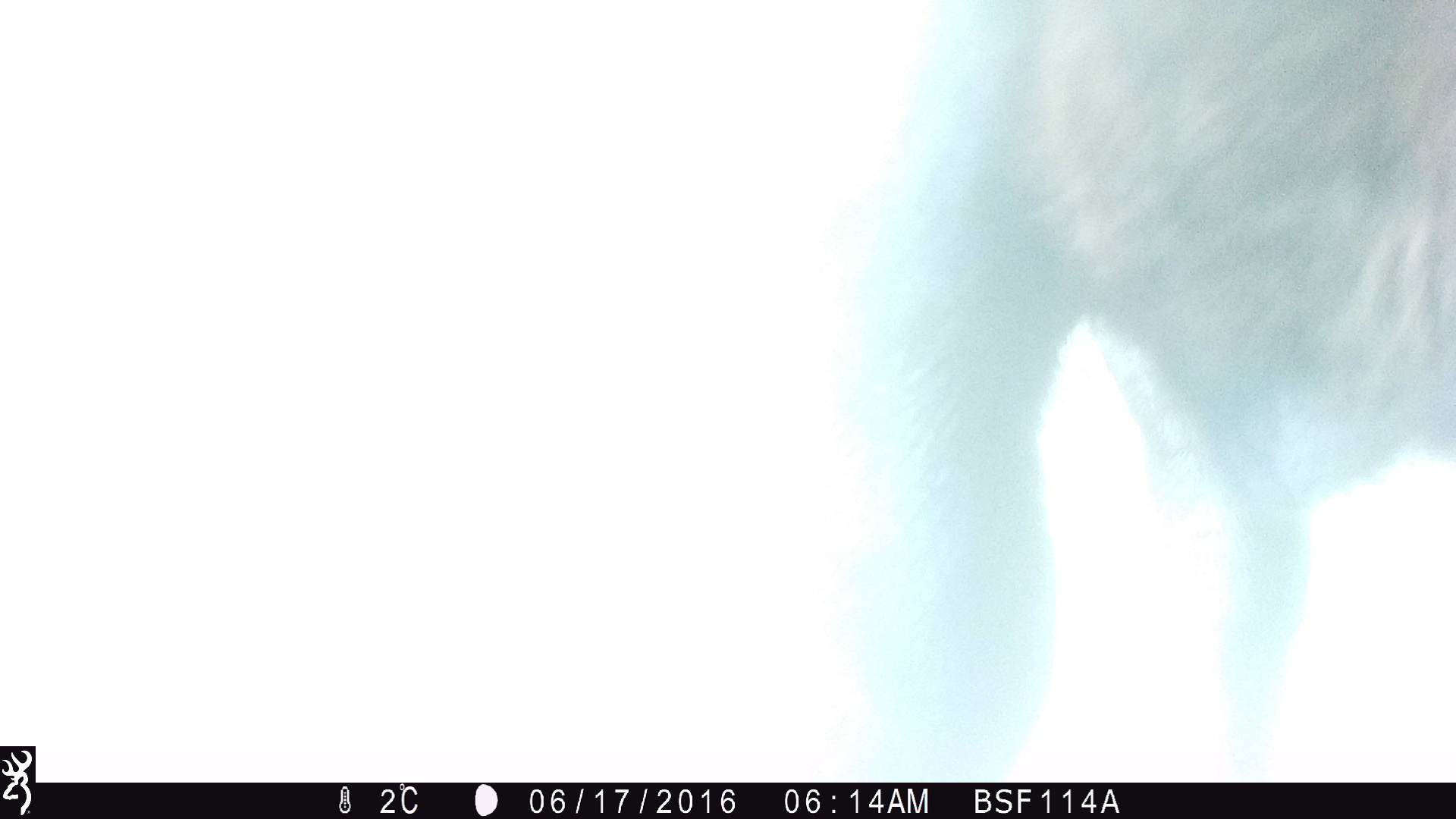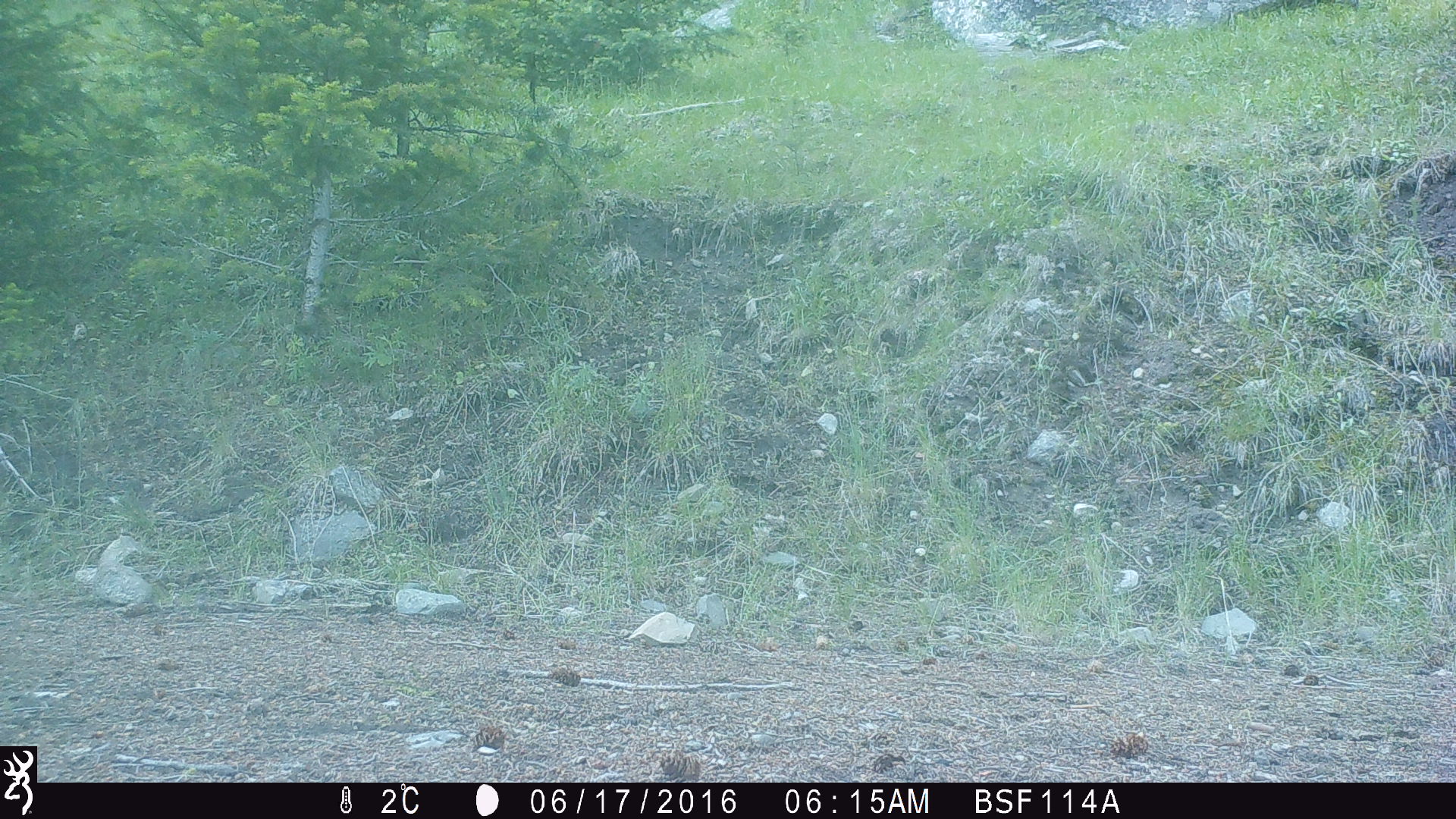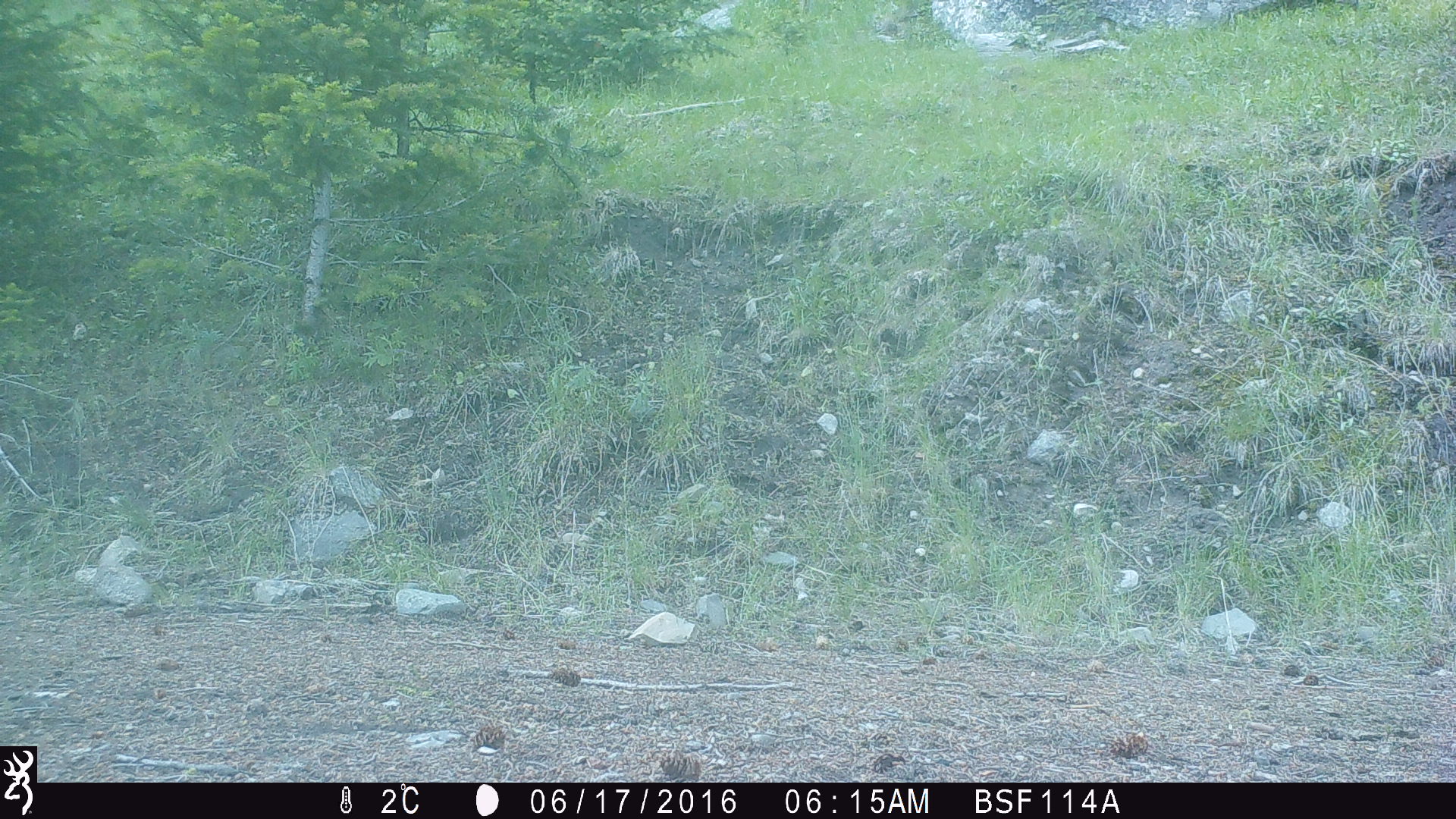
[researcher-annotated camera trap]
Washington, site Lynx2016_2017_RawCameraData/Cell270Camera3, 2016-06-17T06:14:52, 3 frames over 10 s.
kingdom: Animalia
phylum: Chordata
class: Mammalia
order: Artiodactyla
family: Bovidae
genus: Bos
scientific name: Bos taurus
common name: domestic cattle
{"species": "domestic cattle (Bos taurus)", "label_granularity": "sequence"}